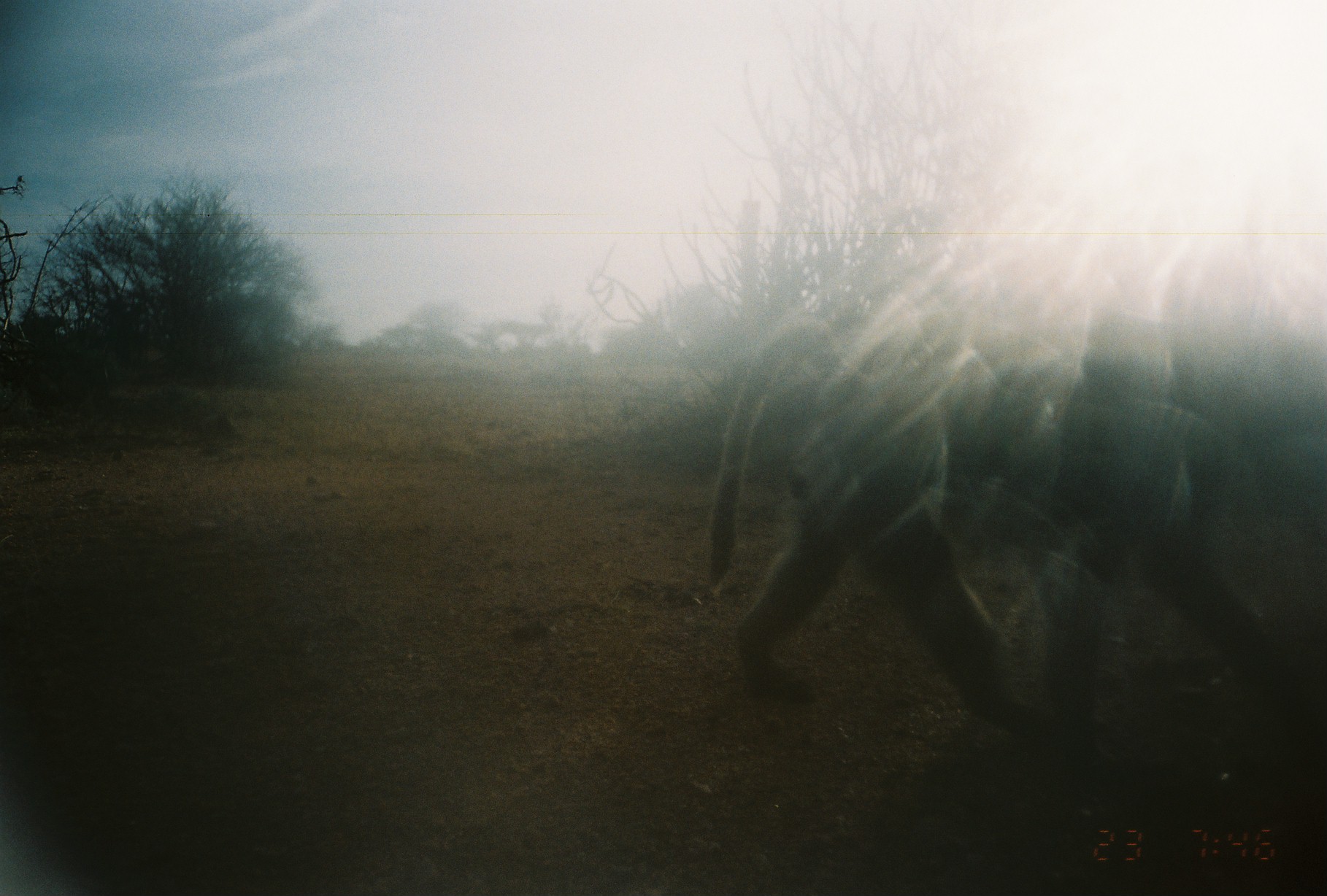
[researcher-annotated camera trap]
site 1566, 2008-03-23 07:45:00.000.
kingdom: Animalia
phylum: Chordata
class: Mammalia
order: Primates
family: Cercopithecidae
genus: Papio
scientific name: Papio anubis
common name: olive baboon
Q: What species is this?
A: Papio anubis (olive baboon).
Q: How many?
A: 1.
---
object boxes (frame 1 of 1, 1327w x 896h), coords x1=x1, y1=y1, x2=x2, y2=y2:
papio anubis: x1=702, y1=205, x2=1319, y2=754